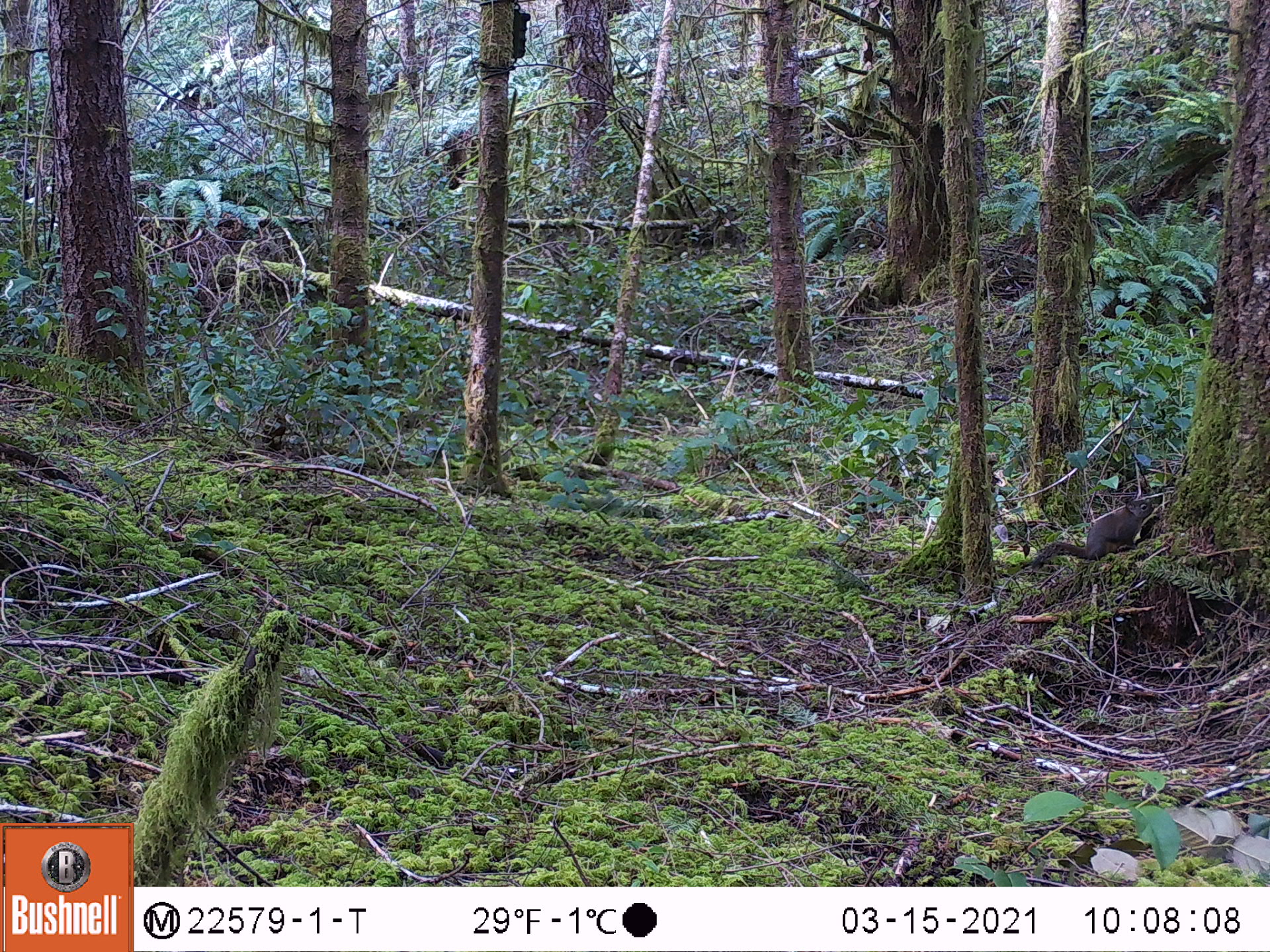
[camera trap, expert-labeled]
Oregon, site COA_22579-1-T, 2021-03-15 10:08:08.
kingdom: Animalia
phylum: Chordata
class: Mammalia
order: Rodentia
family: Sciuridae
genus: Tamiasciurus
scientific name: Tamiasciurus douglasii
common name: douglas squirrel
Douglas squirrel (Tamiasciurus douglasii).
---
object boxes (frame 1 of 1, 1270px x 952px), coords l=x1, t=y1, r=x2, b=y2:
douglas squirrel: l=1031, t=494, r=1157, b=572